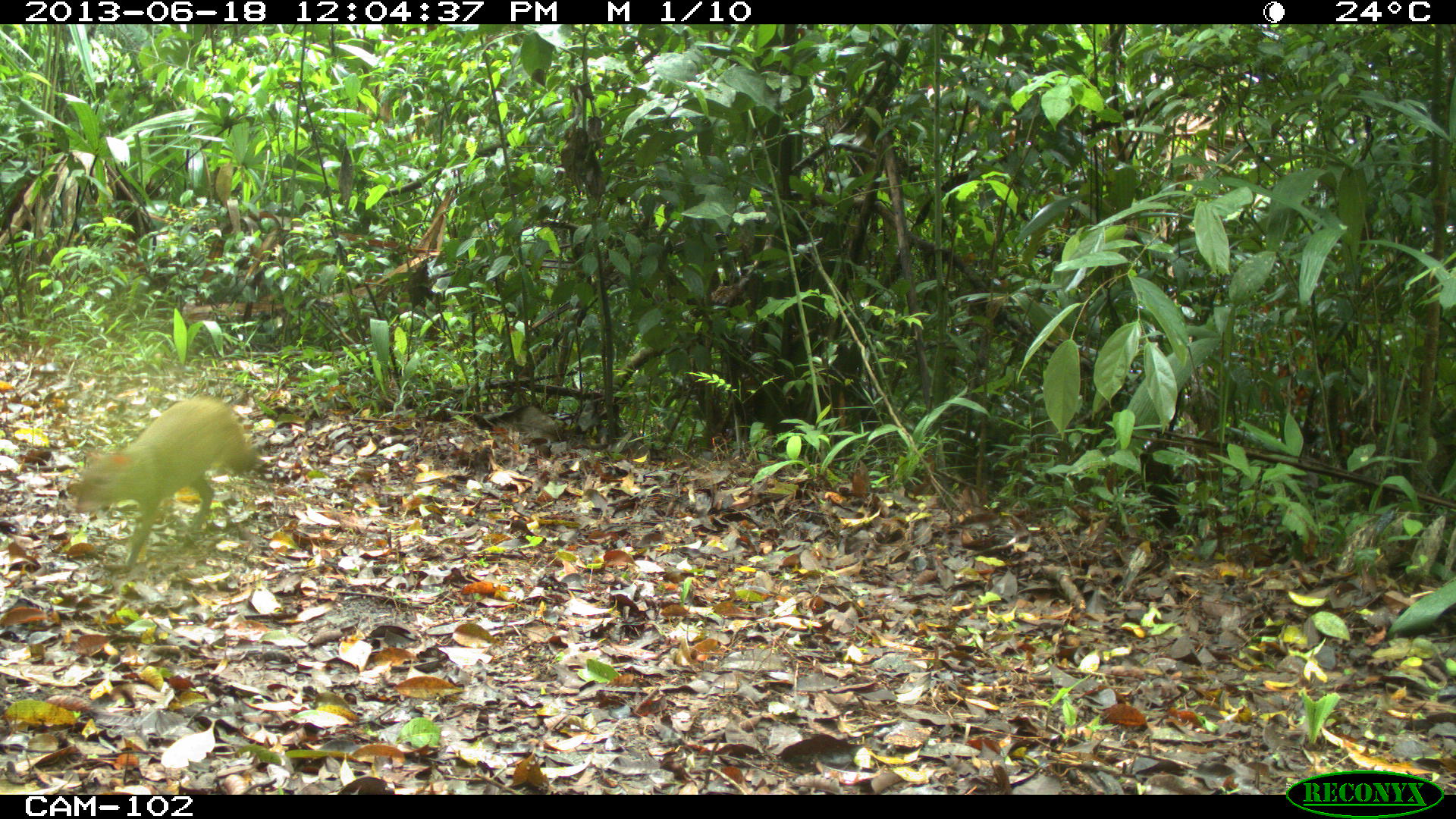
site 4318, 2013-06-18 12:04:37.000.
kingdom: Animalia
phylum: Chordata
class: Mammalia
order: Rodentia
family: Dasyproctidae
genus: Dasyprocta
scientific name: Dasyprocta punctata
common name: central american agouti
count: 1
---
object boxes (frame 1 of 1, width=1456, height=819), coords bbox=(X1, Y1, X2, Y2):
dasyprocta punctata: bbox=(72, 392, 266, 567)